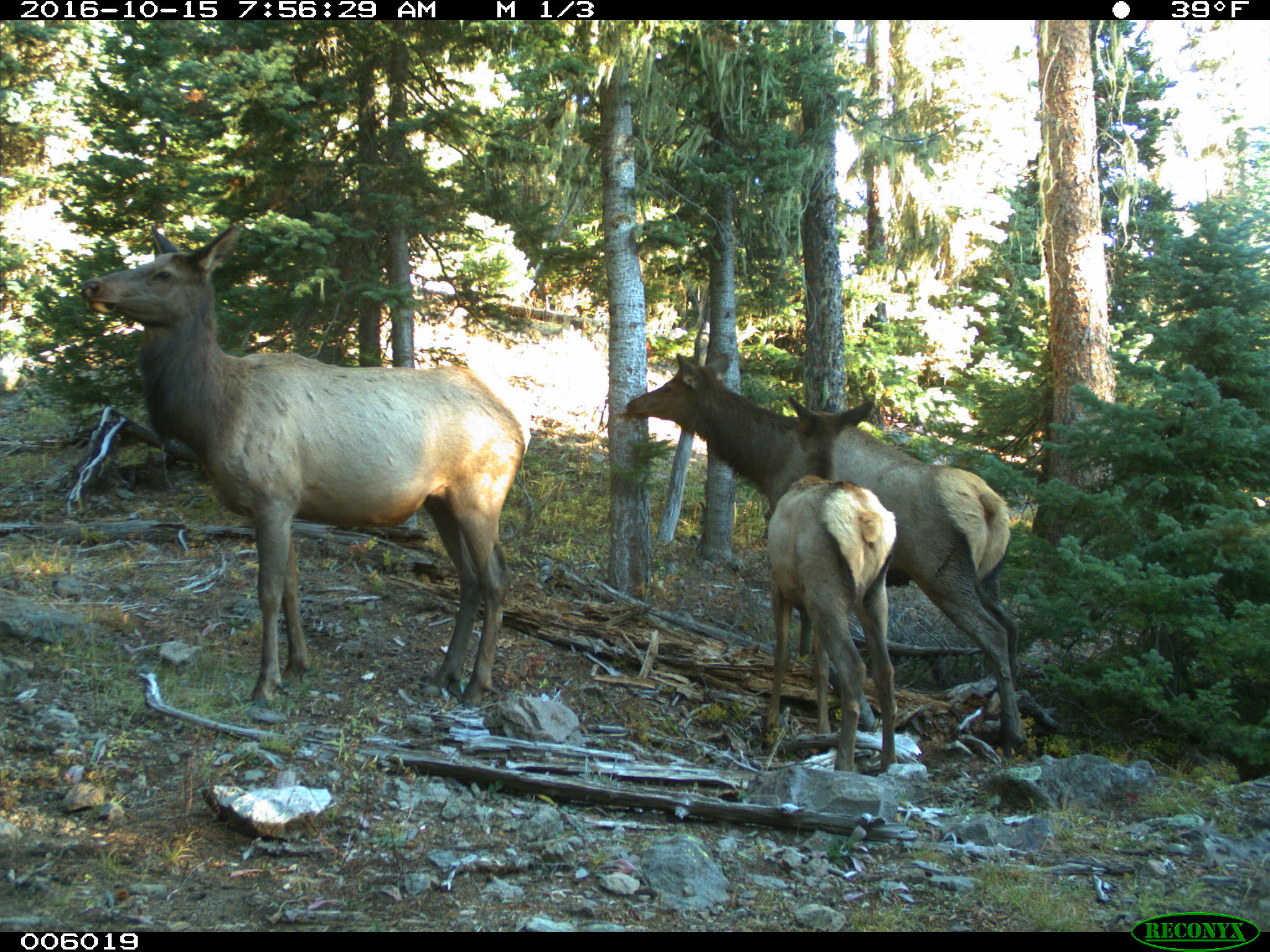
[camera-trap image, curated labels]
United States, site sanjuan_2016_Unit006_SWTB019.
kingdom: Animalia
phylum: Chordata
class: Mammalia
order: Artiodactyla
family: Cervidae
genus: Cervus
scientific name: Cervus elaphus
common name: red deer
Cervus elaphus (red deer).